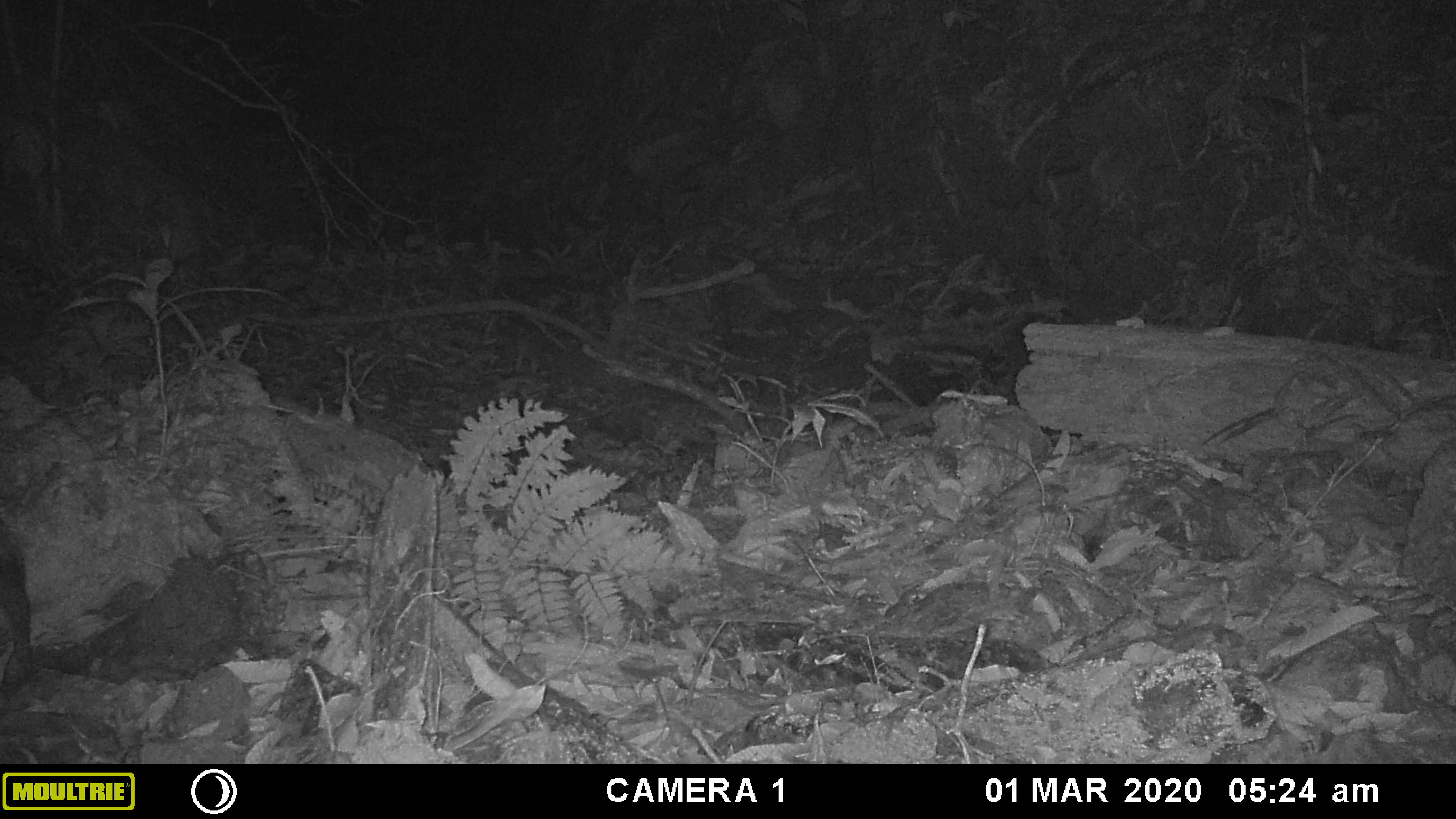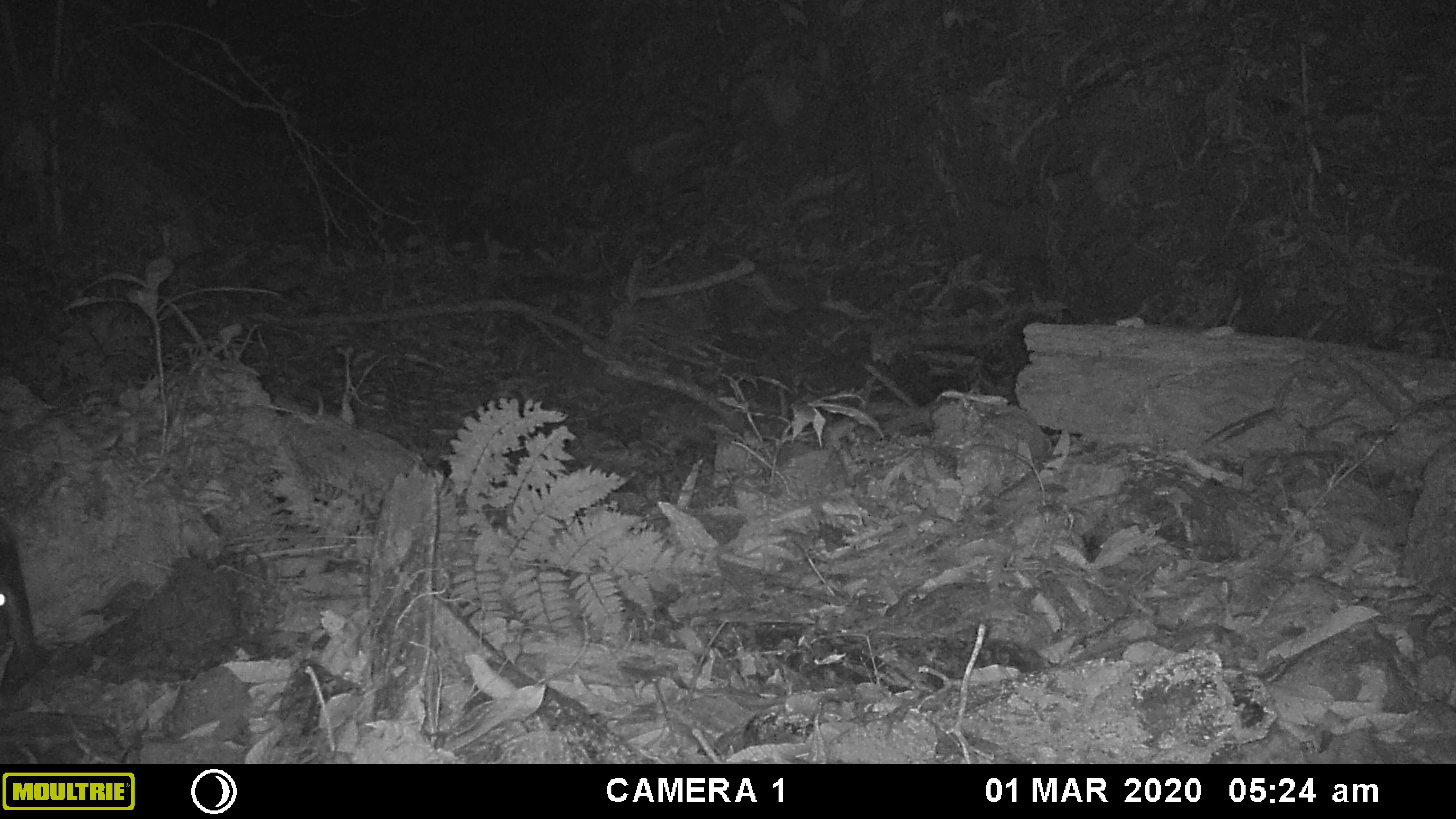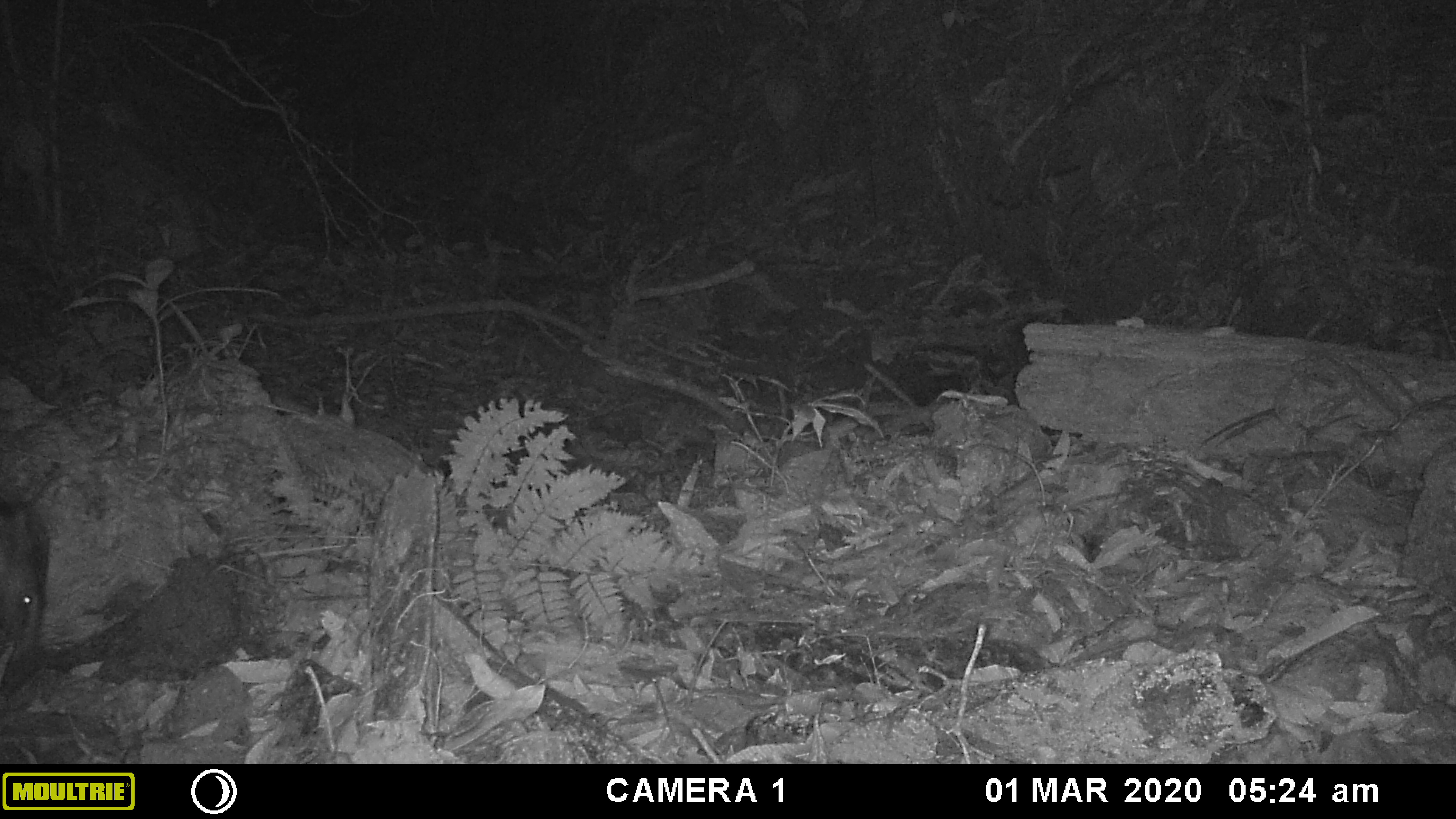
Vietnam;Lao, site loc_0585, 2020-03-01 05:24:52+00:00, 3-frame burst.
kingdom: Animalia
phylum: Chordata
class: Mammalia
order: Artiodactyla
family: Suidae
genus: Sus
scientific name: Sus scrofa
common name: eurasian wild pig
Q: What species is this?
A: Eurasian wild pig (Sus scrofa).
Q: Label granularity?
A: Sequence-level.